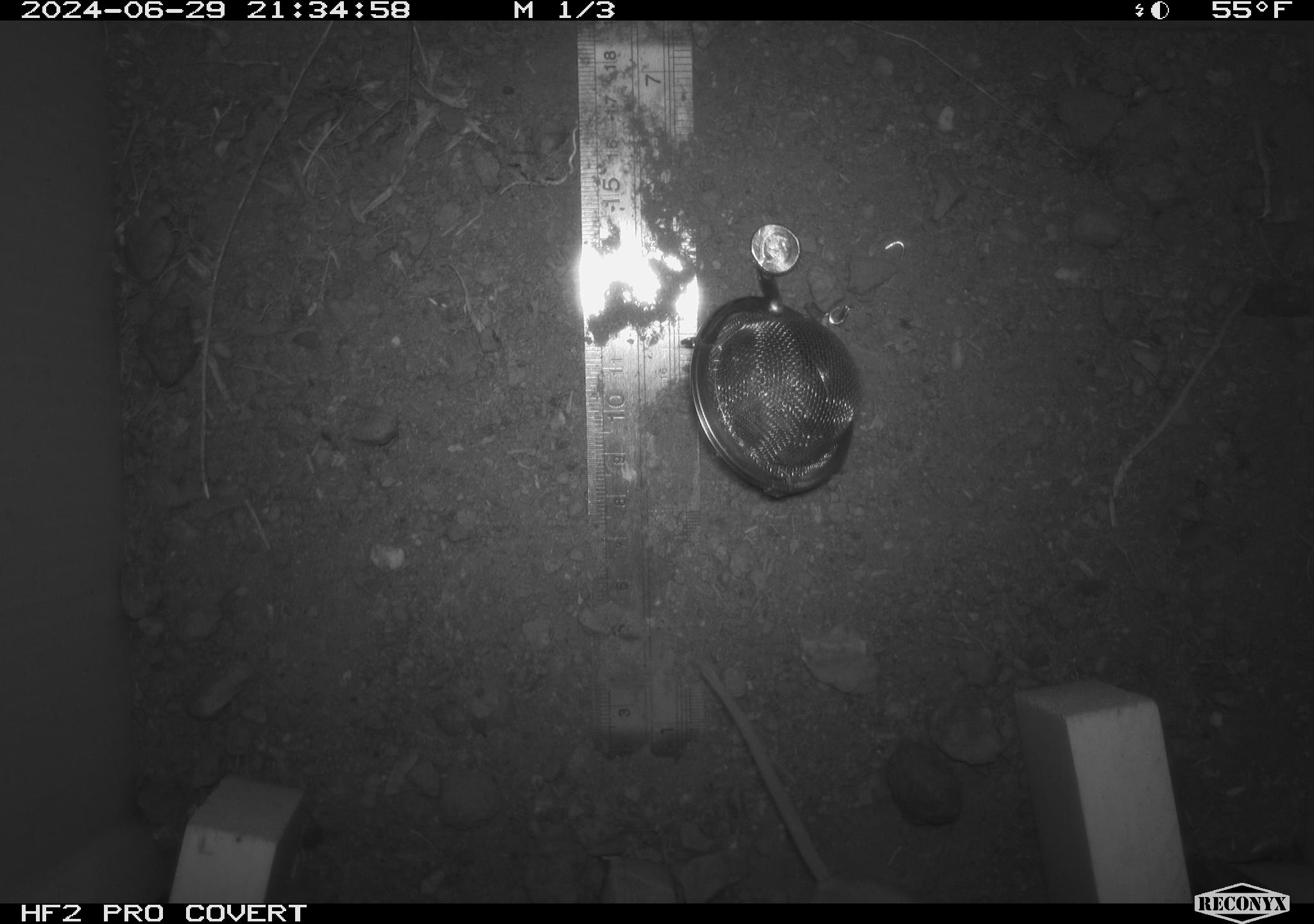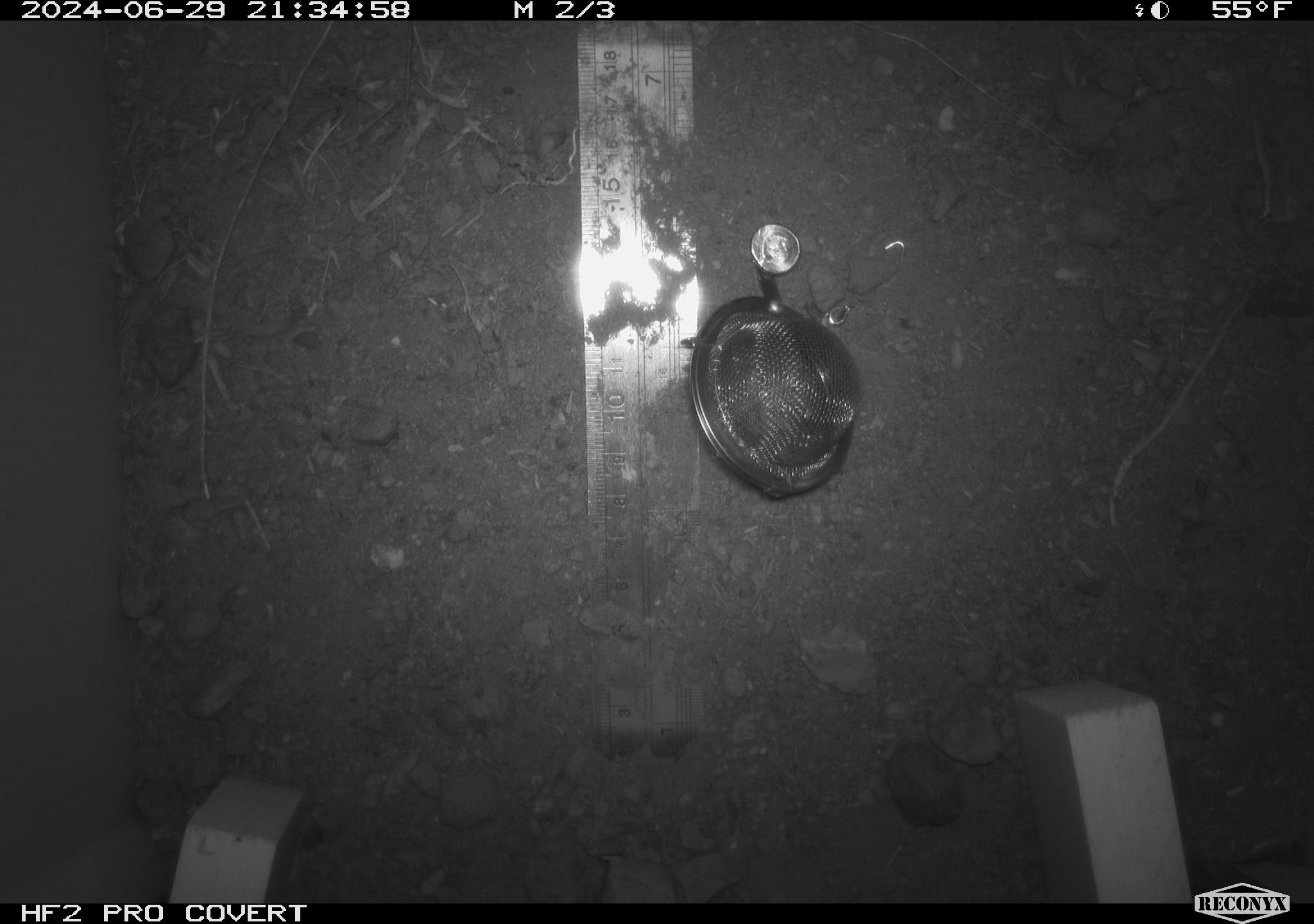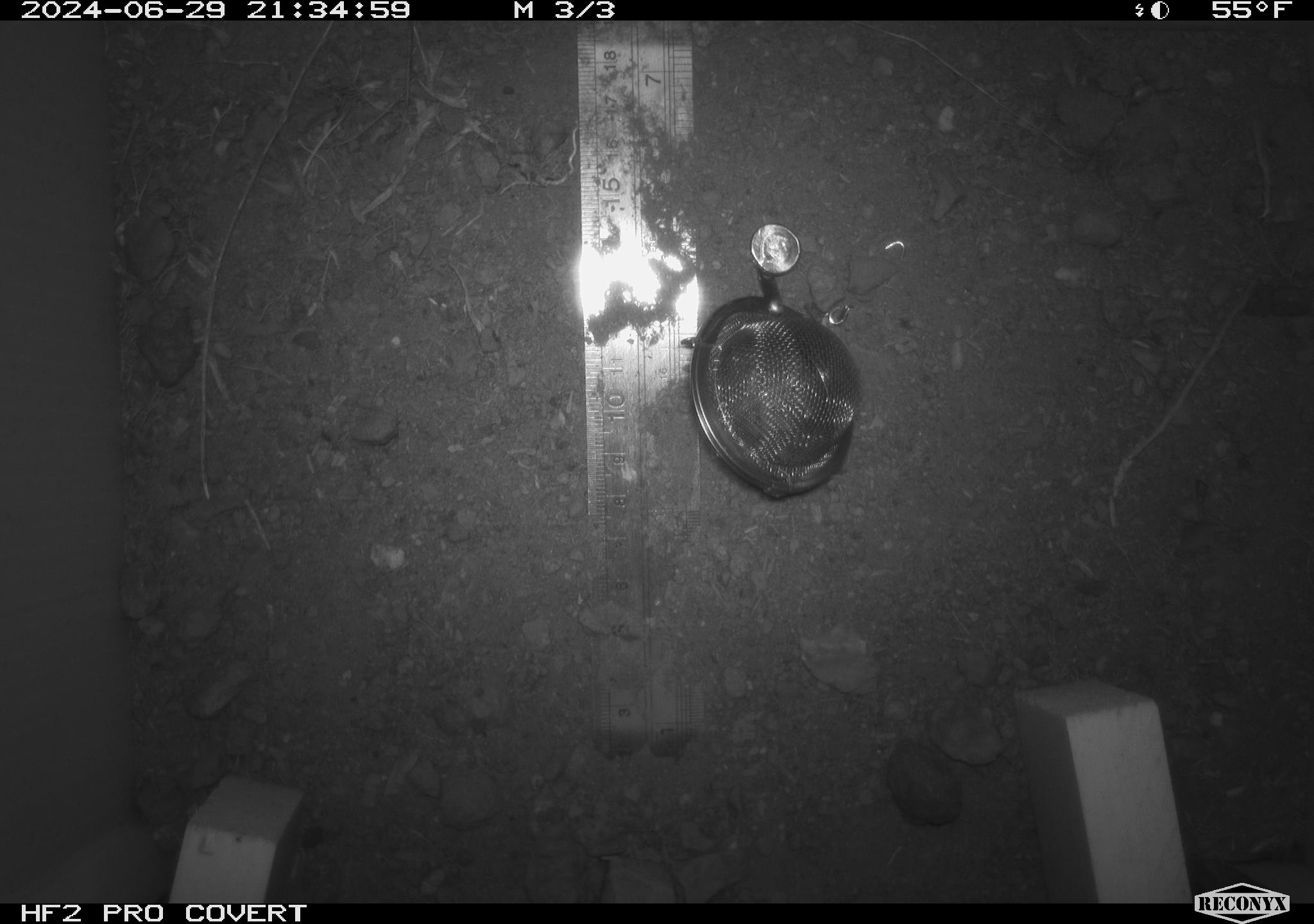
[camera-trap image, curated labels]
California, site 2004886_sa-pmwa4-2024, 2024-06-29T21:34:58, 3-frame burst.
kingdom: Animalia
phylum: Chordata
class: Mammalia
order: Rodentia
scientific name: Rodentia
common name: mouse species